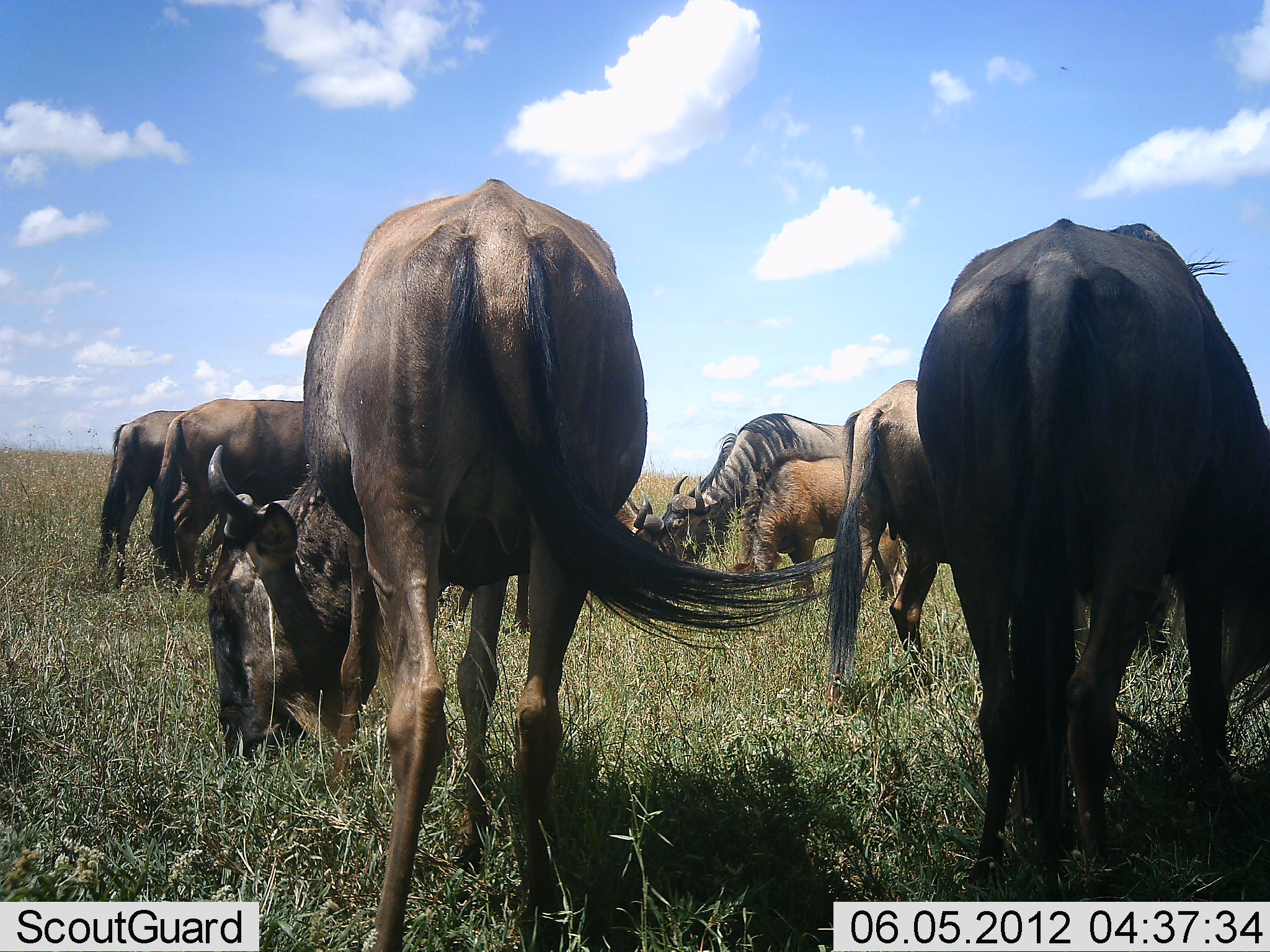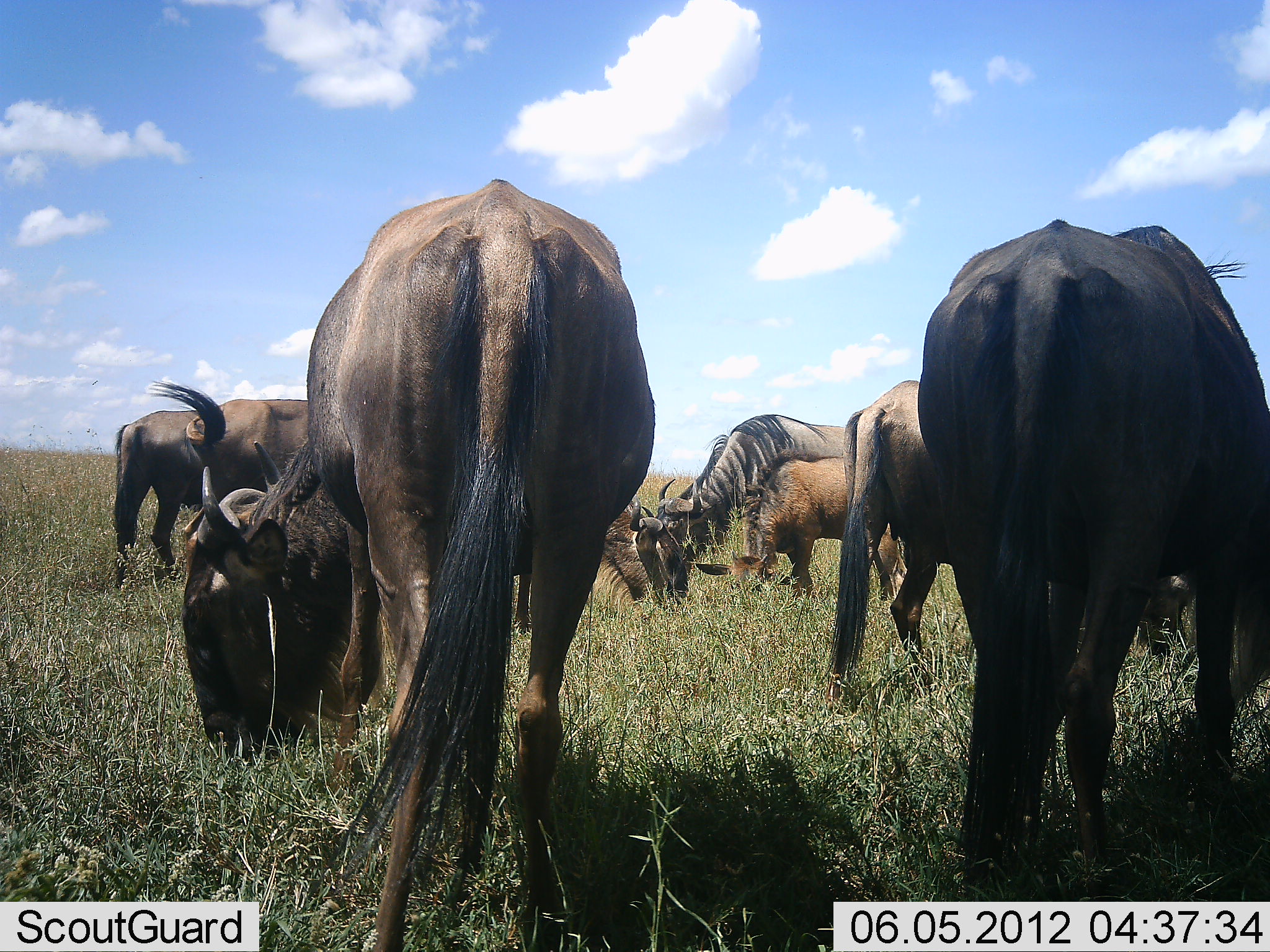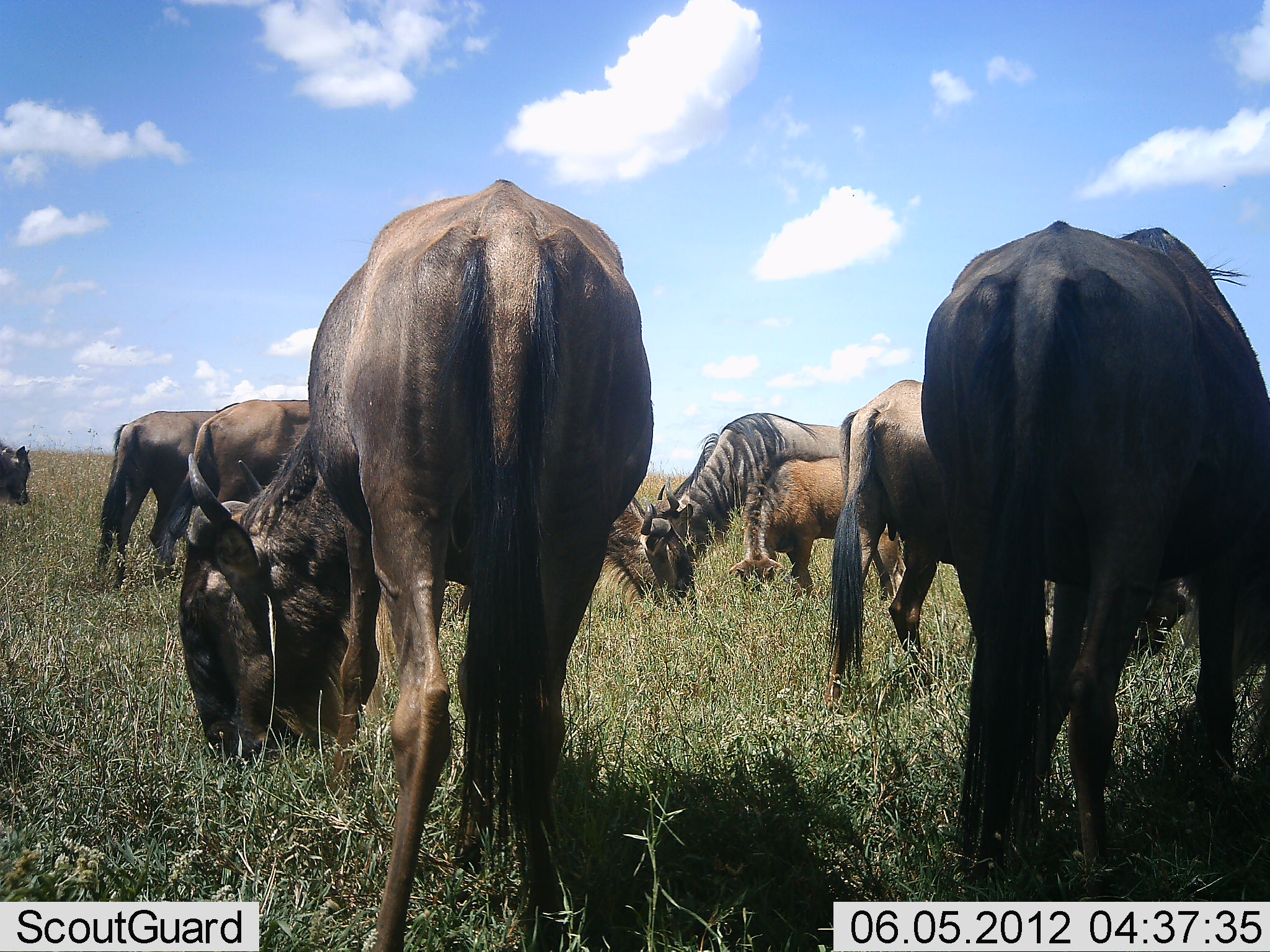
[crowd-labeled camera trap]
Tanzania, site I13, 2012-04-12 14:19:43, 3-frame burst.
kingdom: Animalia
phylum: Chordata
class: Mammalia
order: Artiodactyla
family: Bovidae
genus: Connochaetes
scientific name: Connochaetes taurinus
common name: blue wildebeest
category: wildebeest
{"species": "wildebeest (blue wildebeest) (Connochaetes taurinus)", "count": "9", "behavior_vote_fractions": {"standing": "44%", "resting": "0%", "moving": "11%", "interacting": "4%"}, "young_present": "67%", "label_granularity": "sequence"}